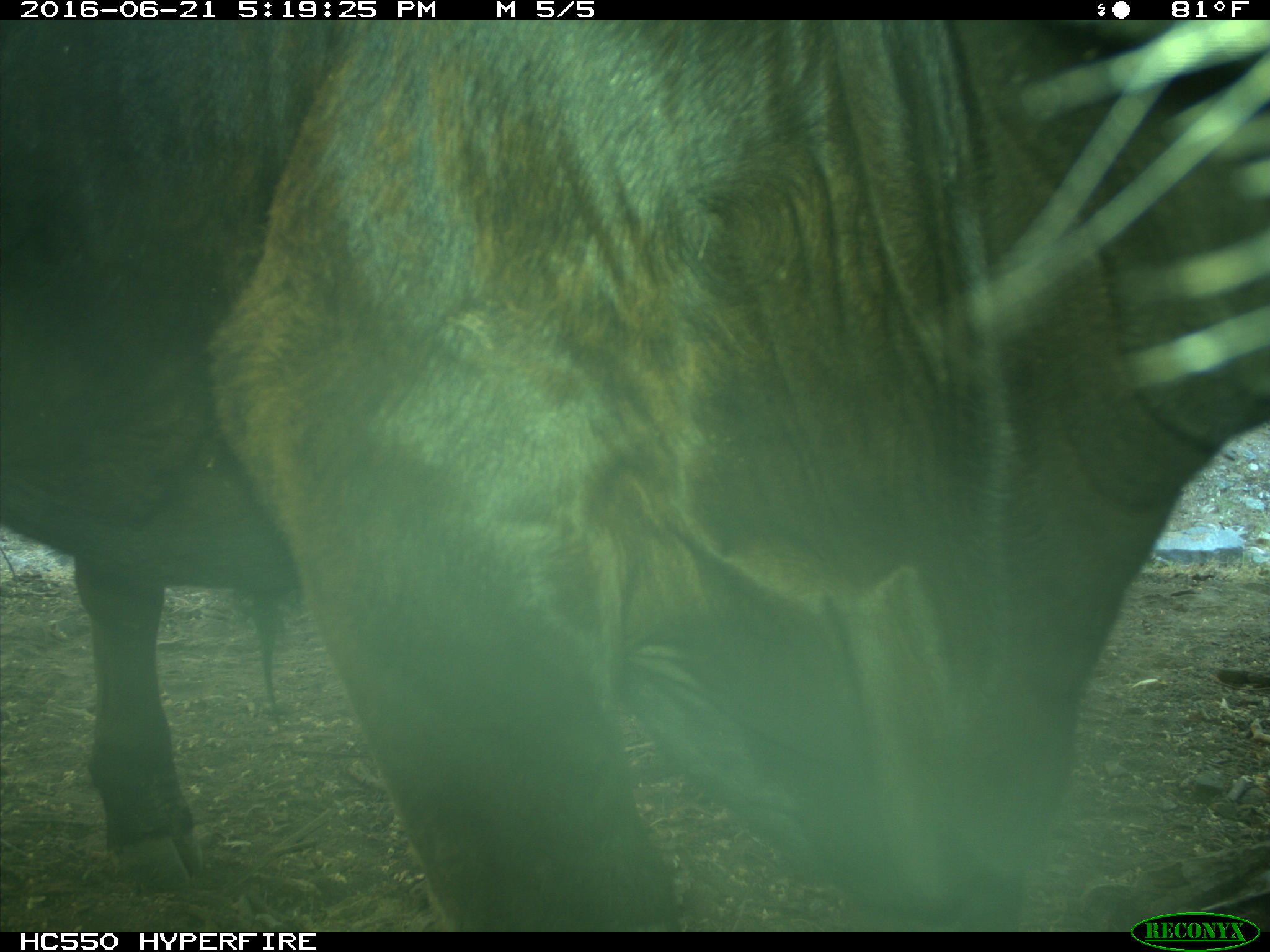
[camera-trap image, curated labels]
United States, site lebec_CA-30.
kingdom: Animalia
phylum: Chordata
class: Mammalia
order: Artiodactyla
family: Bovidae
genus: Bos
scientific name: Bos taurus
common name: domestic cow